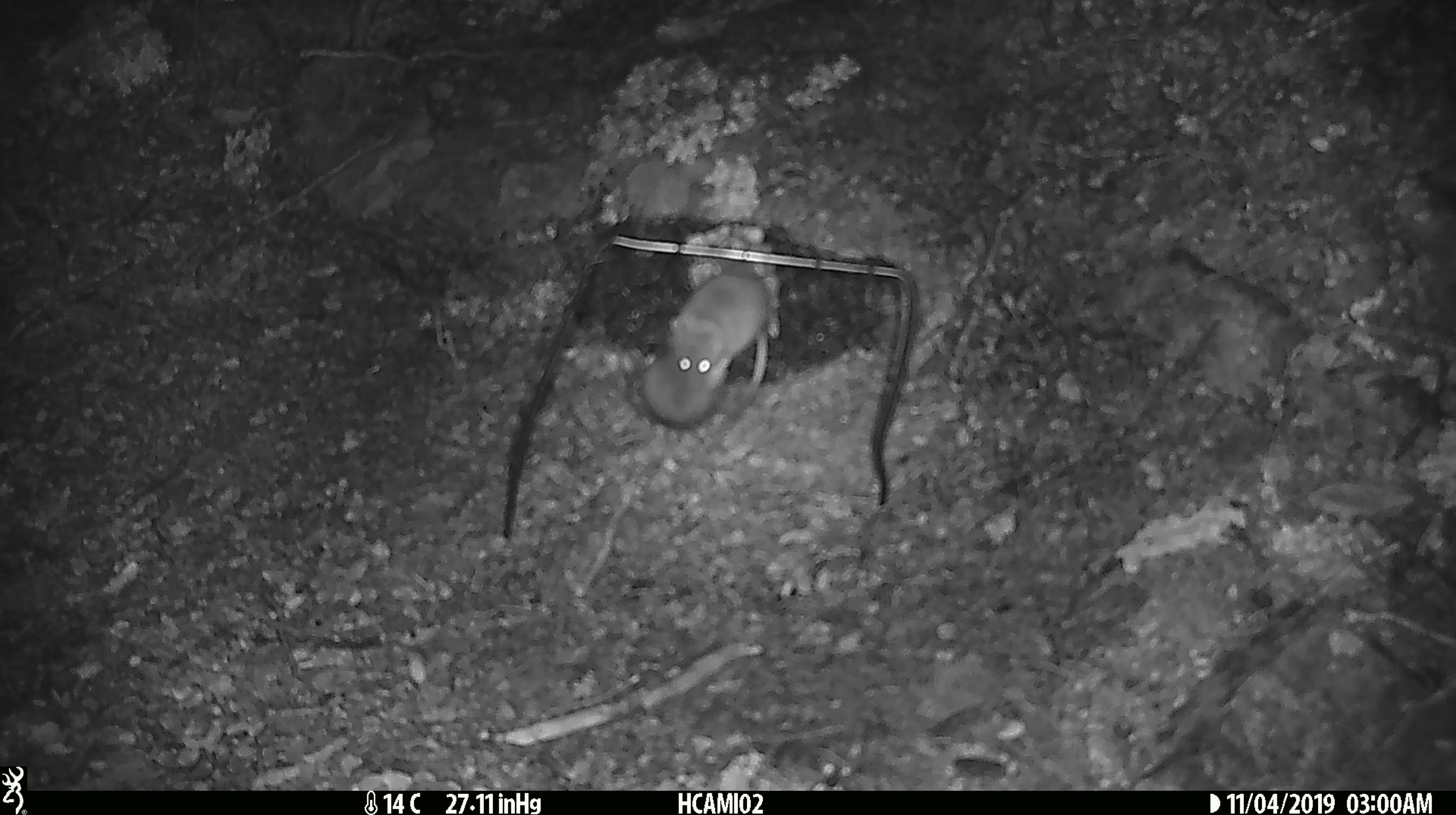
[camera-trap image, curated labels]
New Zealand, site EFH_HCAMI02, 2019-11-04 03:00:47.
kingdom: Animalia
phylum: Chordata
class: Mammalia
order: Rodentia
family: Muridae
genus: Mus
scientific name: Mus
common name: mouse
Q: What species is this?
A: Mouse (Mus).